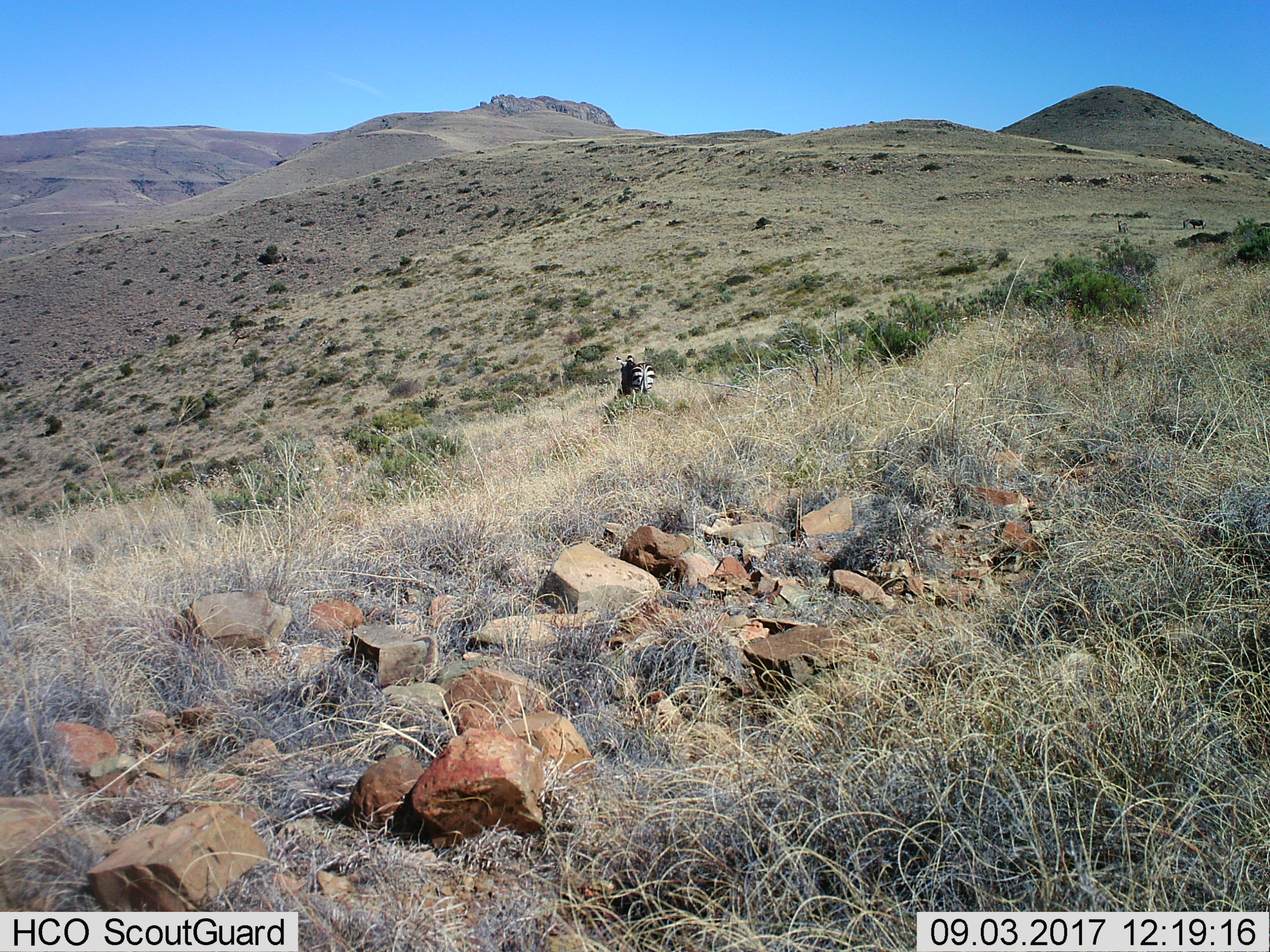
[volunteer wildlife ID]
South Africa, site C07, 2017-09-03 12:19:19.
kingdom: Animalia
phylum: Chordata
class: Mammalia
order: Perissodactyla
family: Equidae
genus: Equus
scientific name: Equus zebra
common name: mountain zebra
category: zebramountain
Zebramountain (mountain zebra) (Equus zebra), count 1. Behavior (volunteer vote fractions): standing 67%, resting 0%, moving 67%, interacting 0%. Young present (vote fraction): 0%. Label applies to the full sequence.